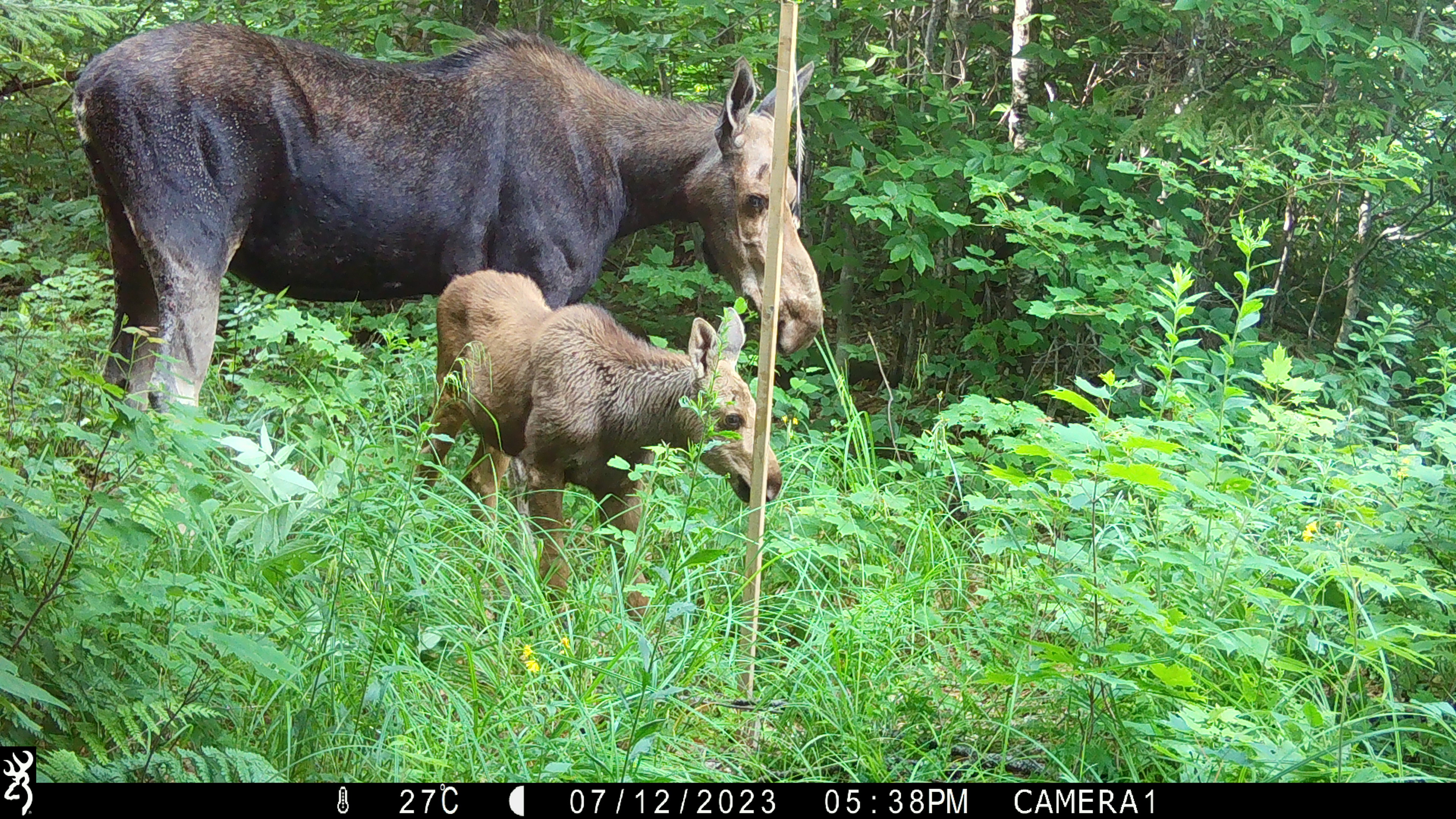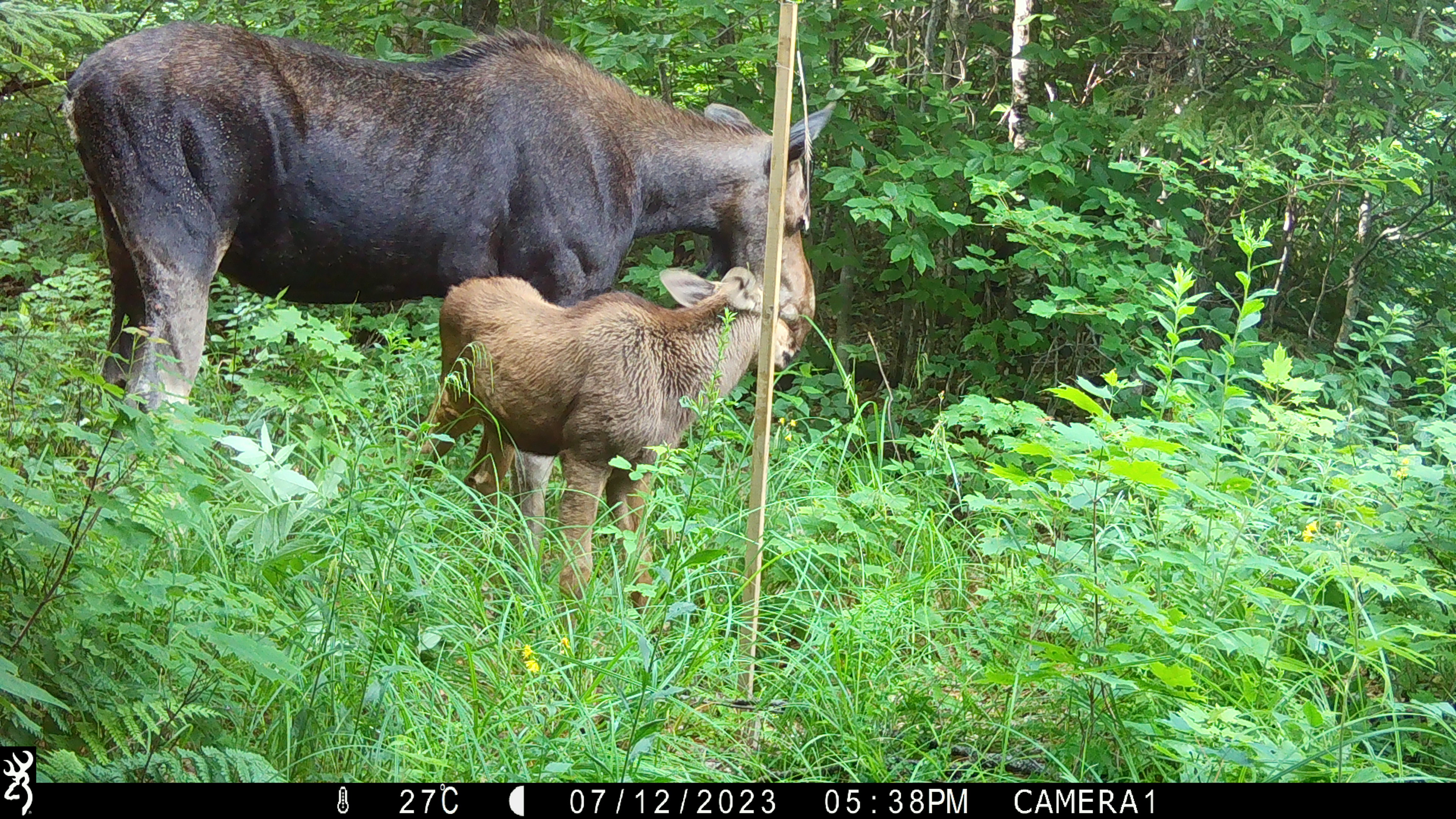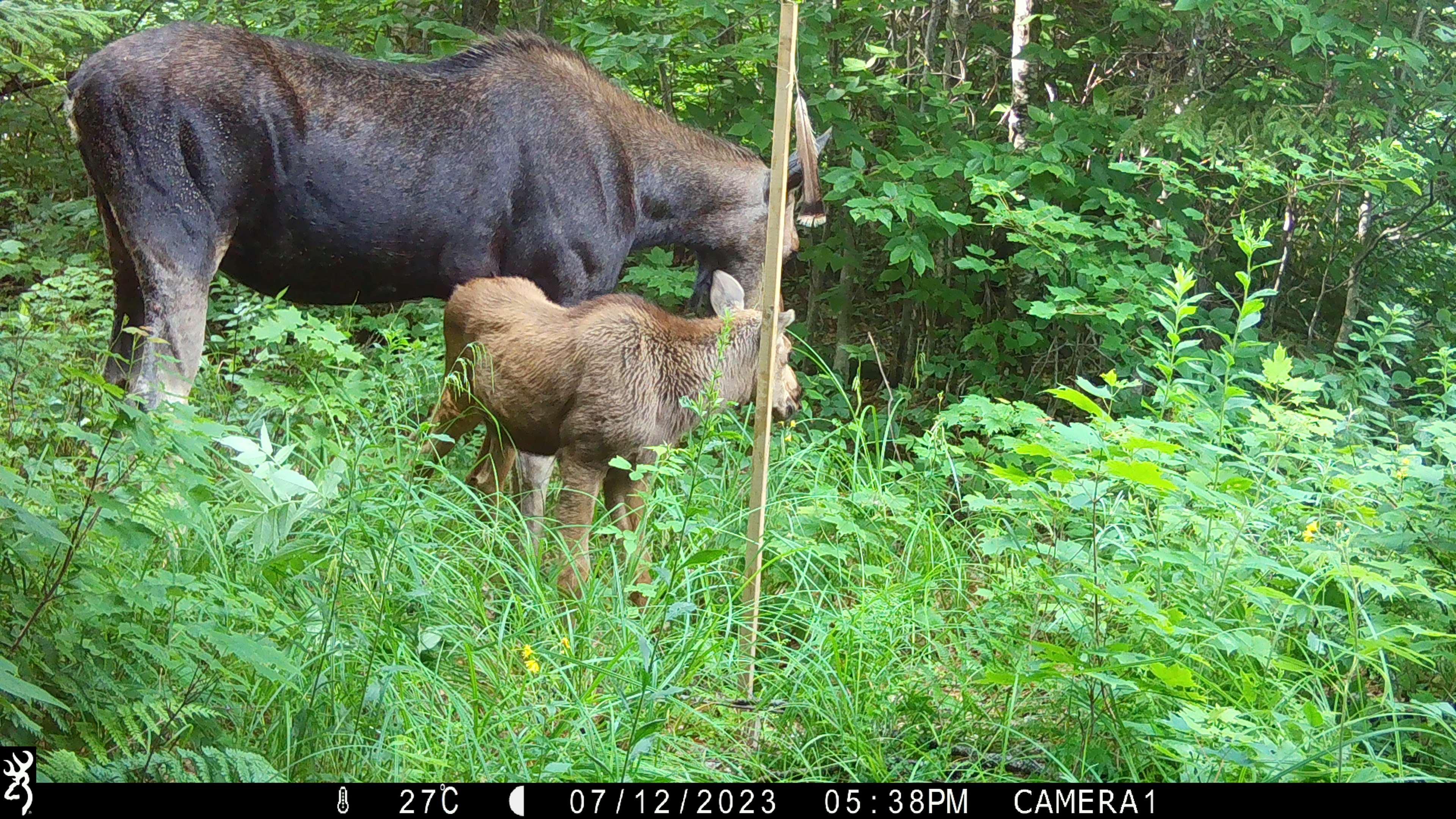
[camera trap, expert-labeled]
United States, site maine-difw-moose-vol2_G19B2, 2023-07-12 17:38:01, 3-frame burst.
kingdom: Animalia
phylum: Chordata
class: Mammalia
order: Artiodactyla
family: Cervidae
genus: Alces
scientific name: Alces alces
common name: moose